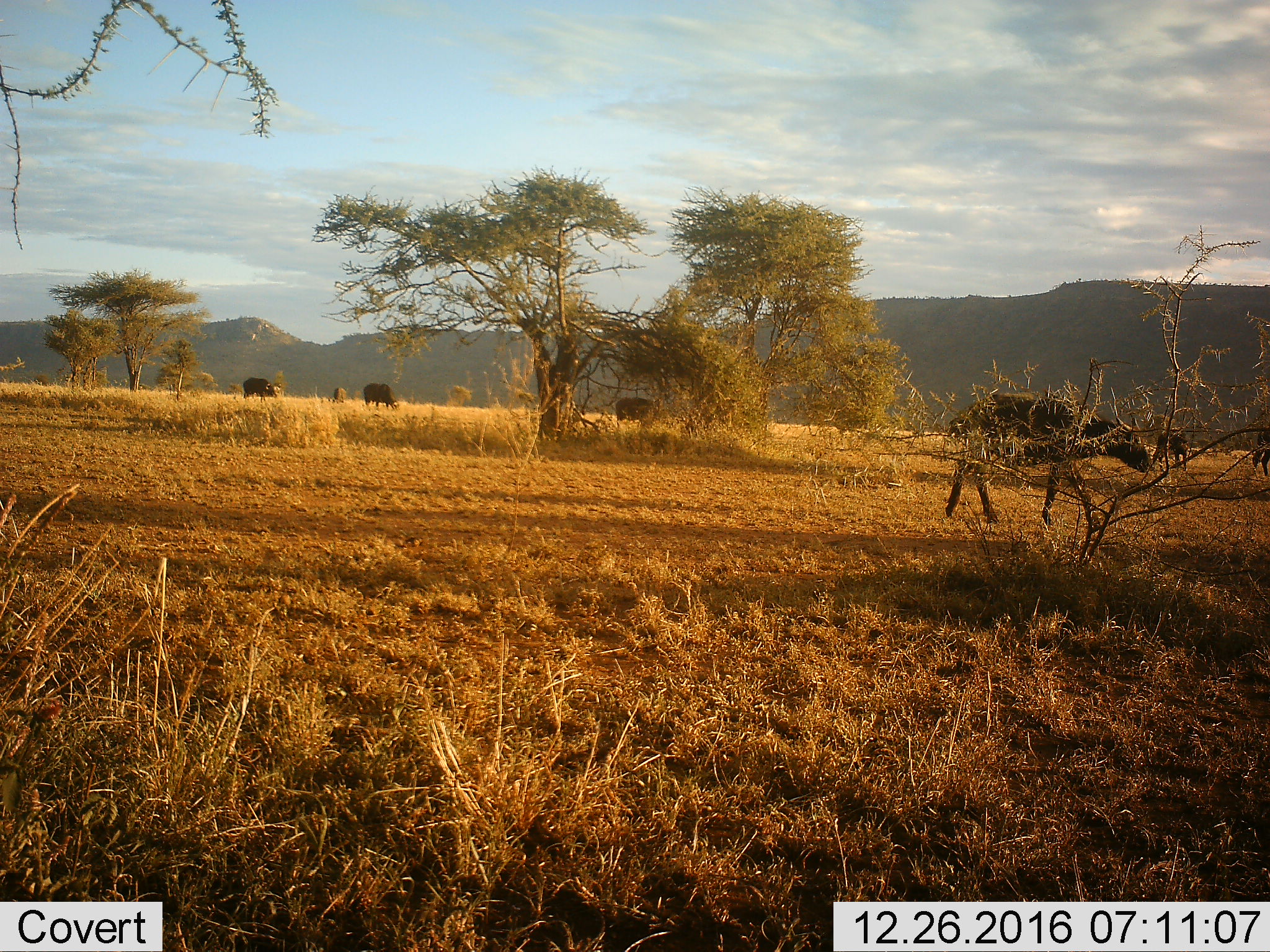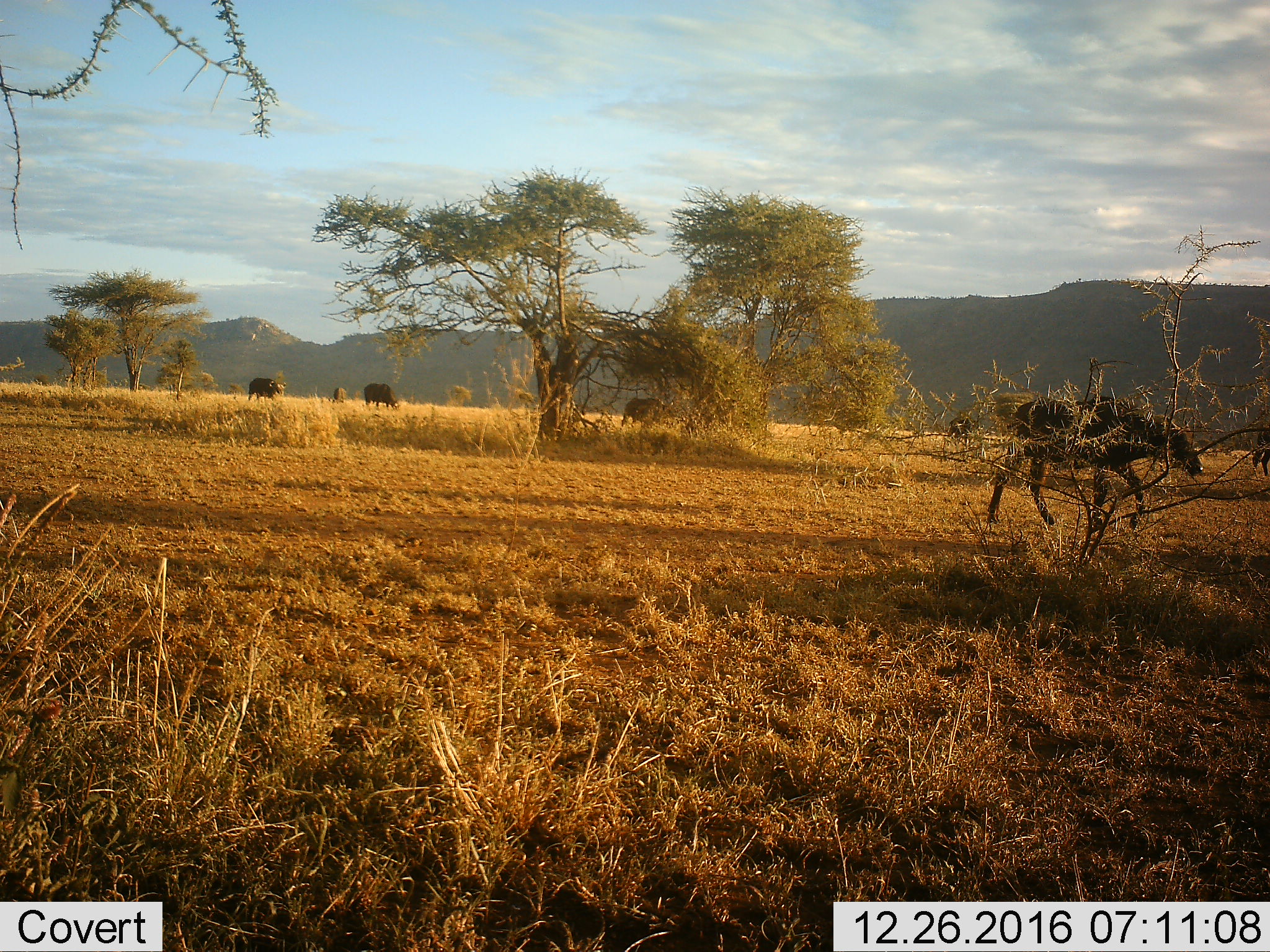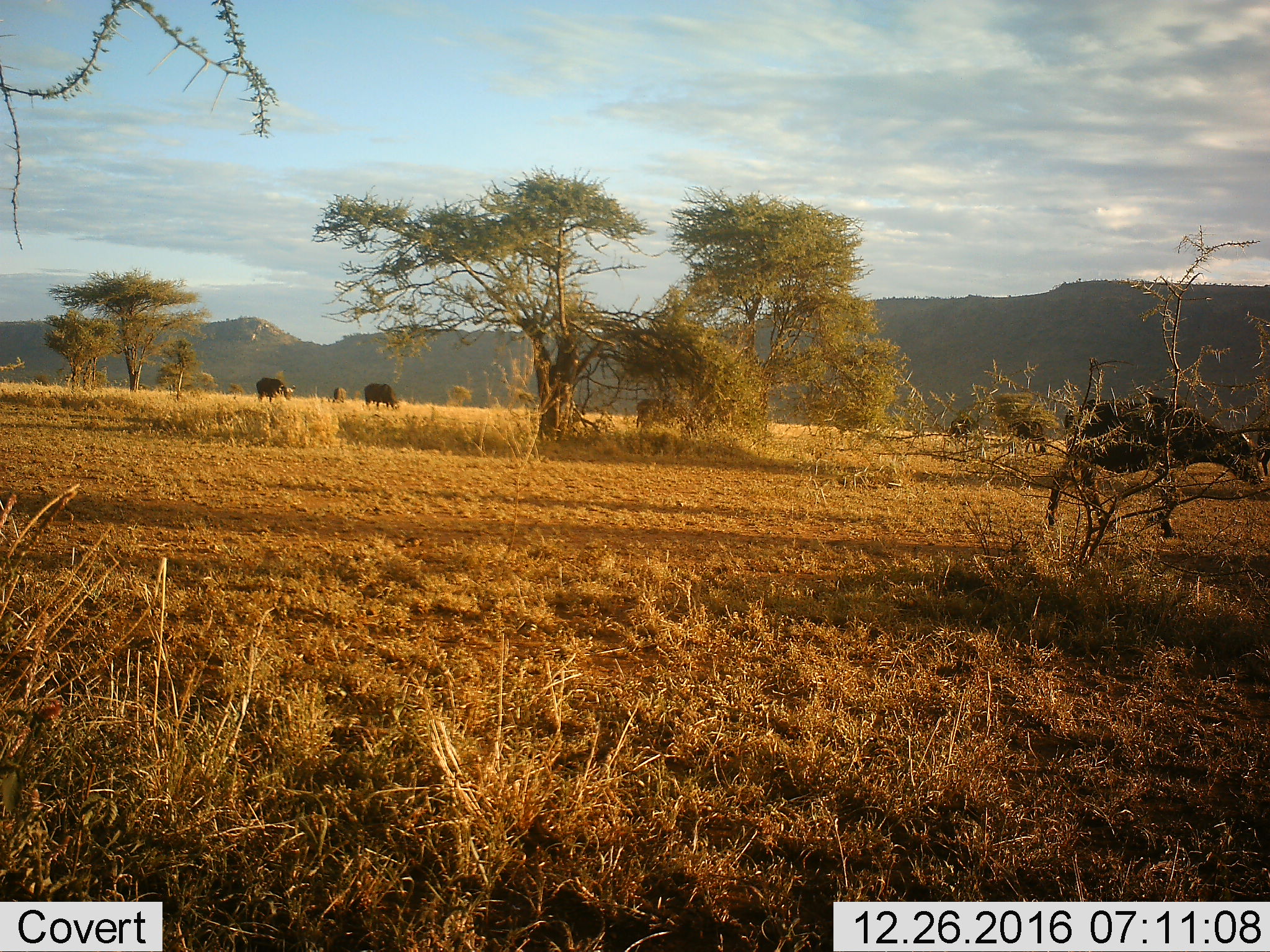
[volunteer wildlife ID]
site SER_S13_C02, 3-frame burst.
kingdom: Animalia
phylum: Chordata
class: Mammalia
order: Artiodactyla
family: Bovidae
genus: Syncerus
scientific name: Syncerus caffer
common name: african buffalo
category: buffalo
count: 7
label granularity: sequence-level